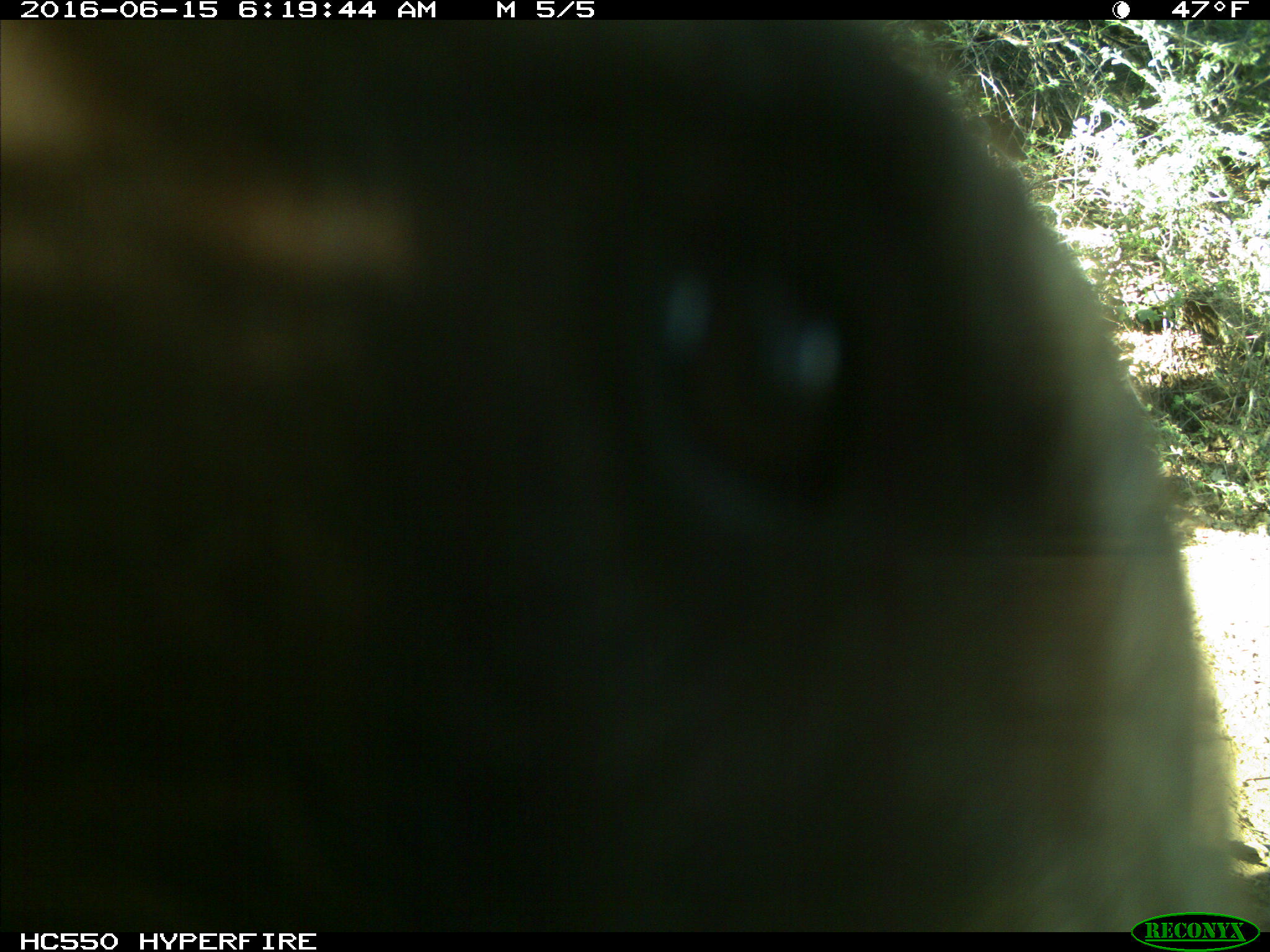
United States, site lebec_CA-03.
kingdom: Animalia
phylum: Chordata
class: Mammalia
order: Carnivora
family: Ursidae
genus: Ursus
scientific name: Ursus americanus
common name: american black bear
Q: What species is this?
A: Ursus americanus (american black bear).